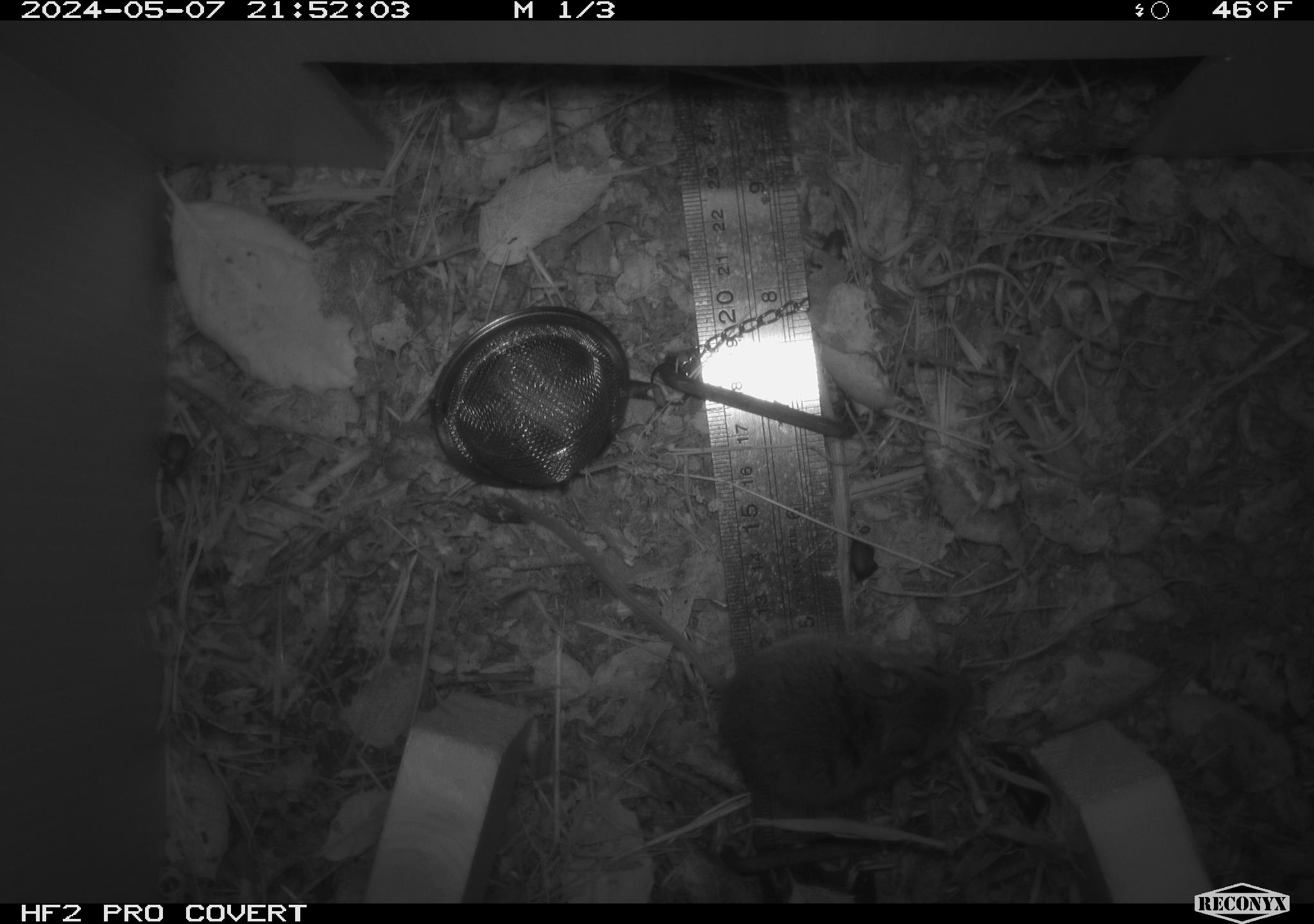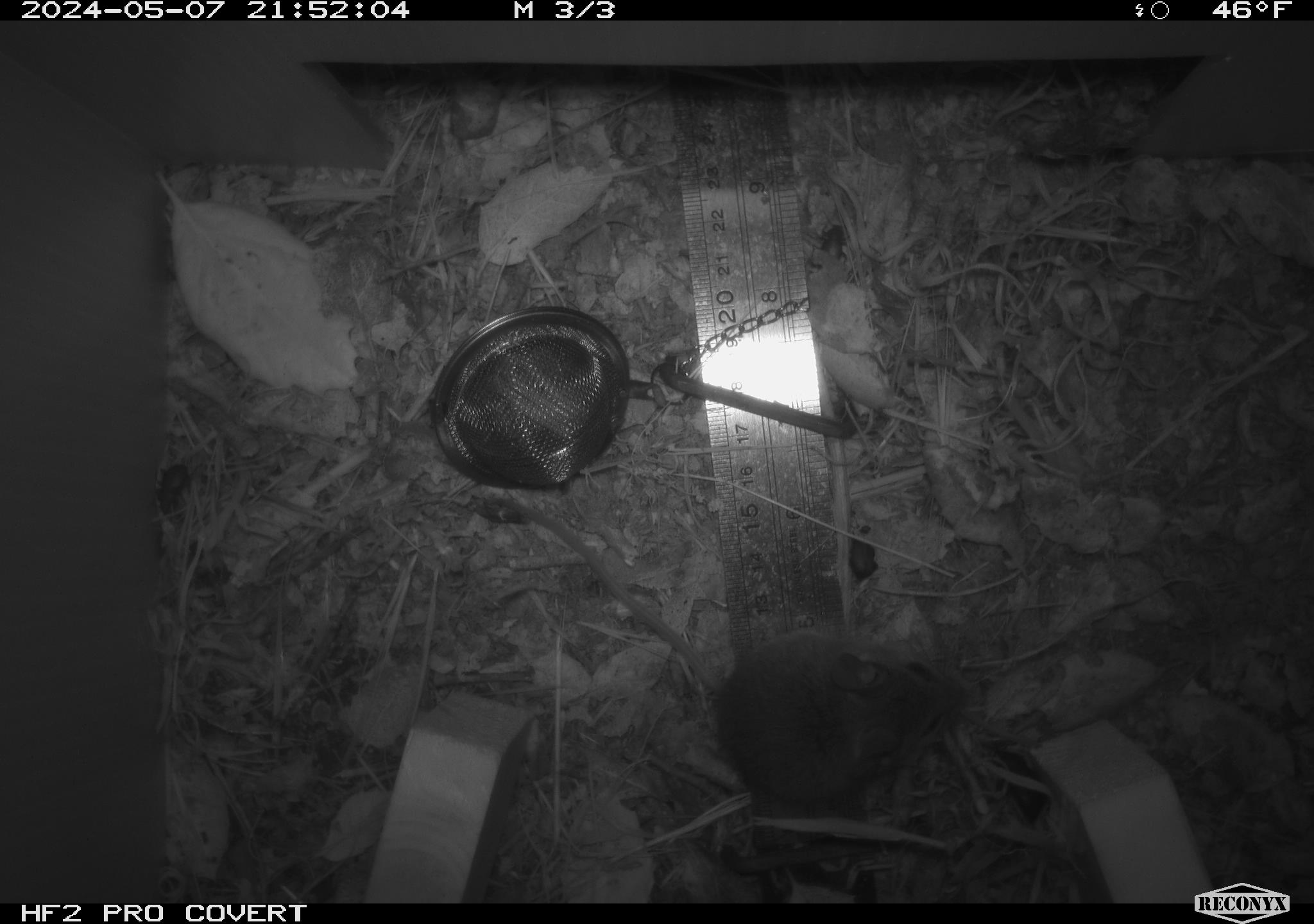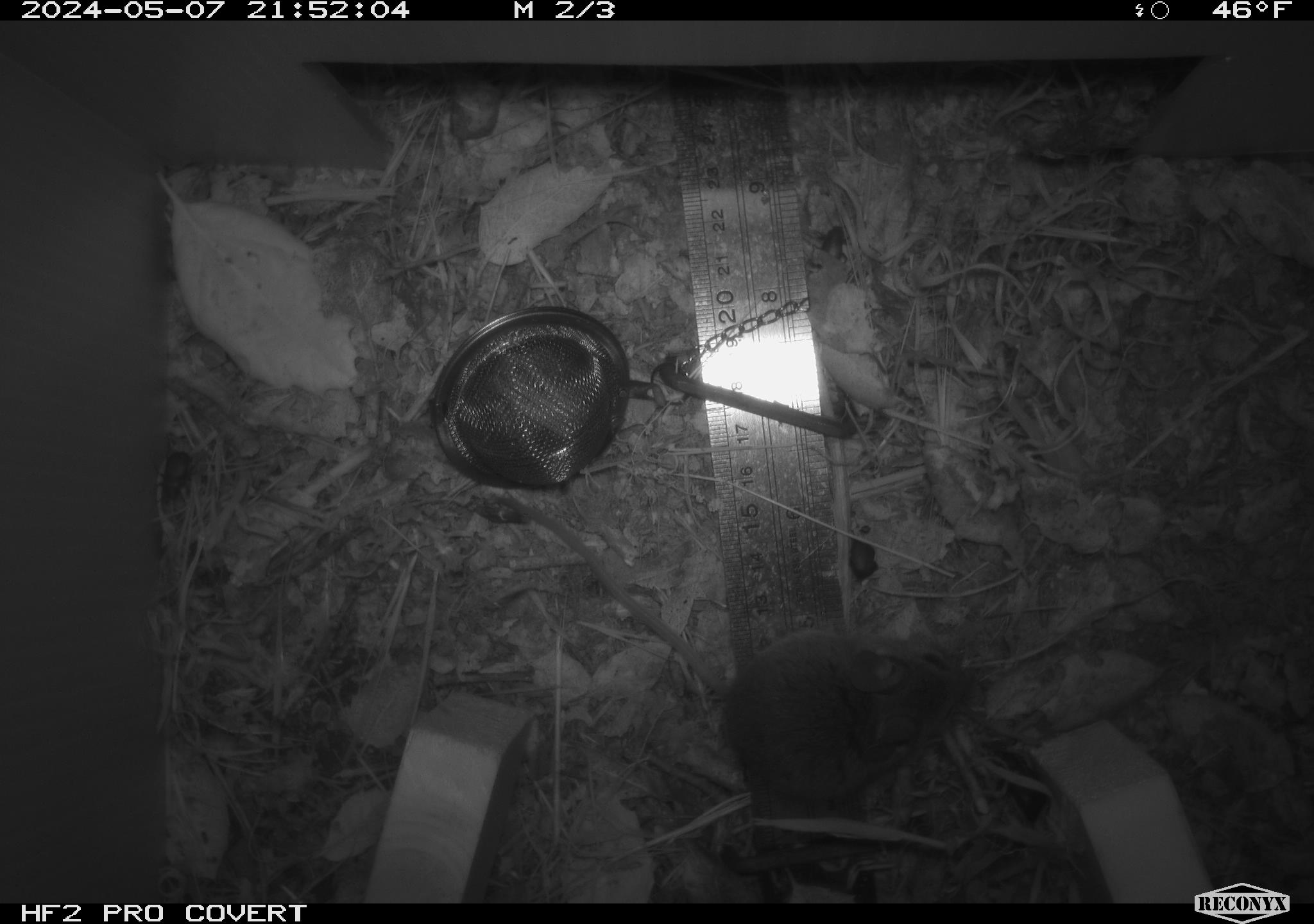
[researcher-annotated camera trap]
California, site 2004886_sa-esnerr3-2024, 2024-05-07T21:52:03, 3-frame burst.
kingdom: Animalia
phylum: Chordata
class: Mammalia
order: Rodentia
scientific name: Rodentia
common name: rodent